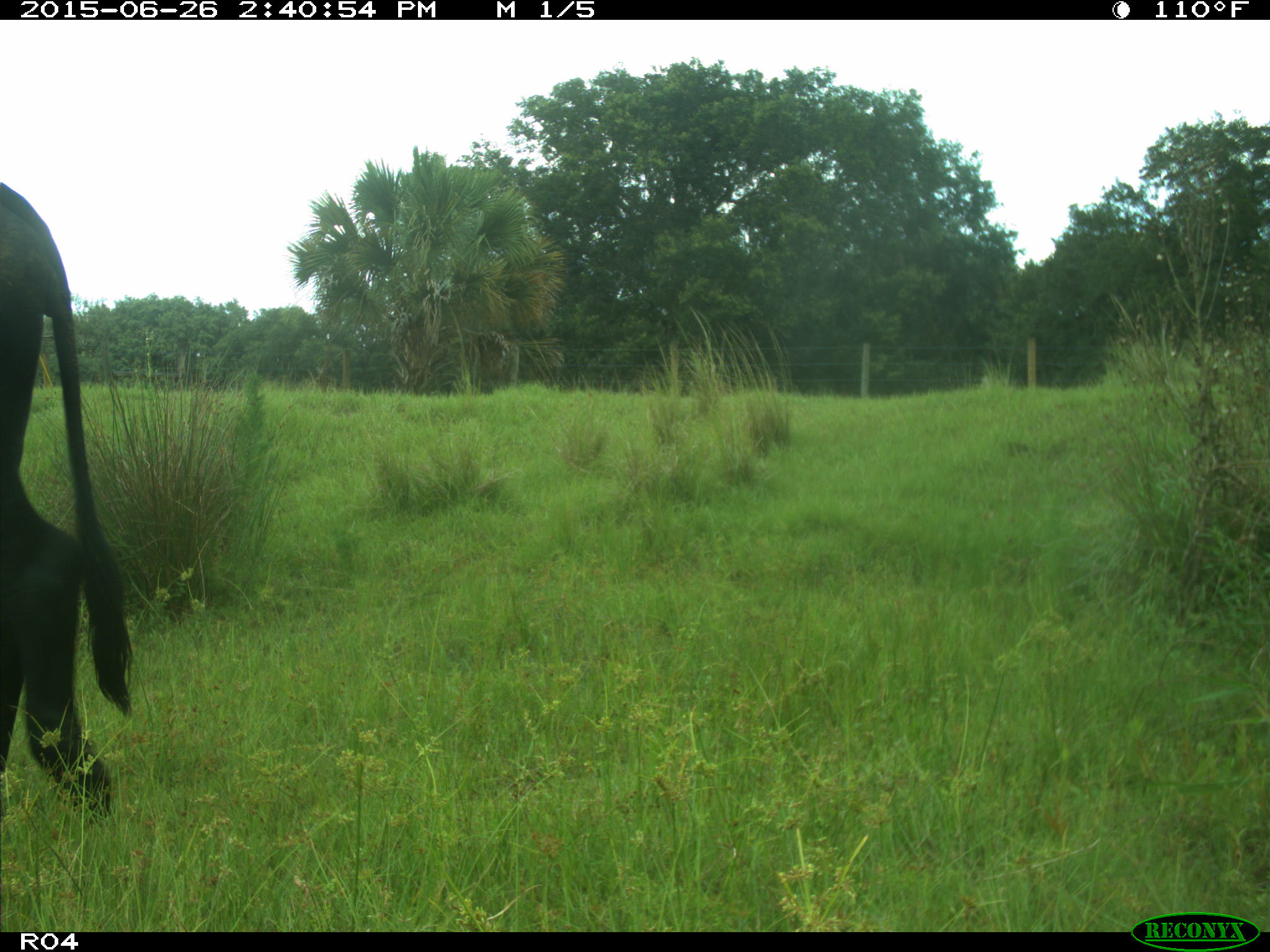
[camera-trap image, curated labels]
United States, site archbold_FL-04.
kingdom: Animalia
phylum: Chordata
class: Mammalia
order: Artiodactyla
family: Bovidae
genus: Bos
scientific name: Bos taurus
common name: domestic cow